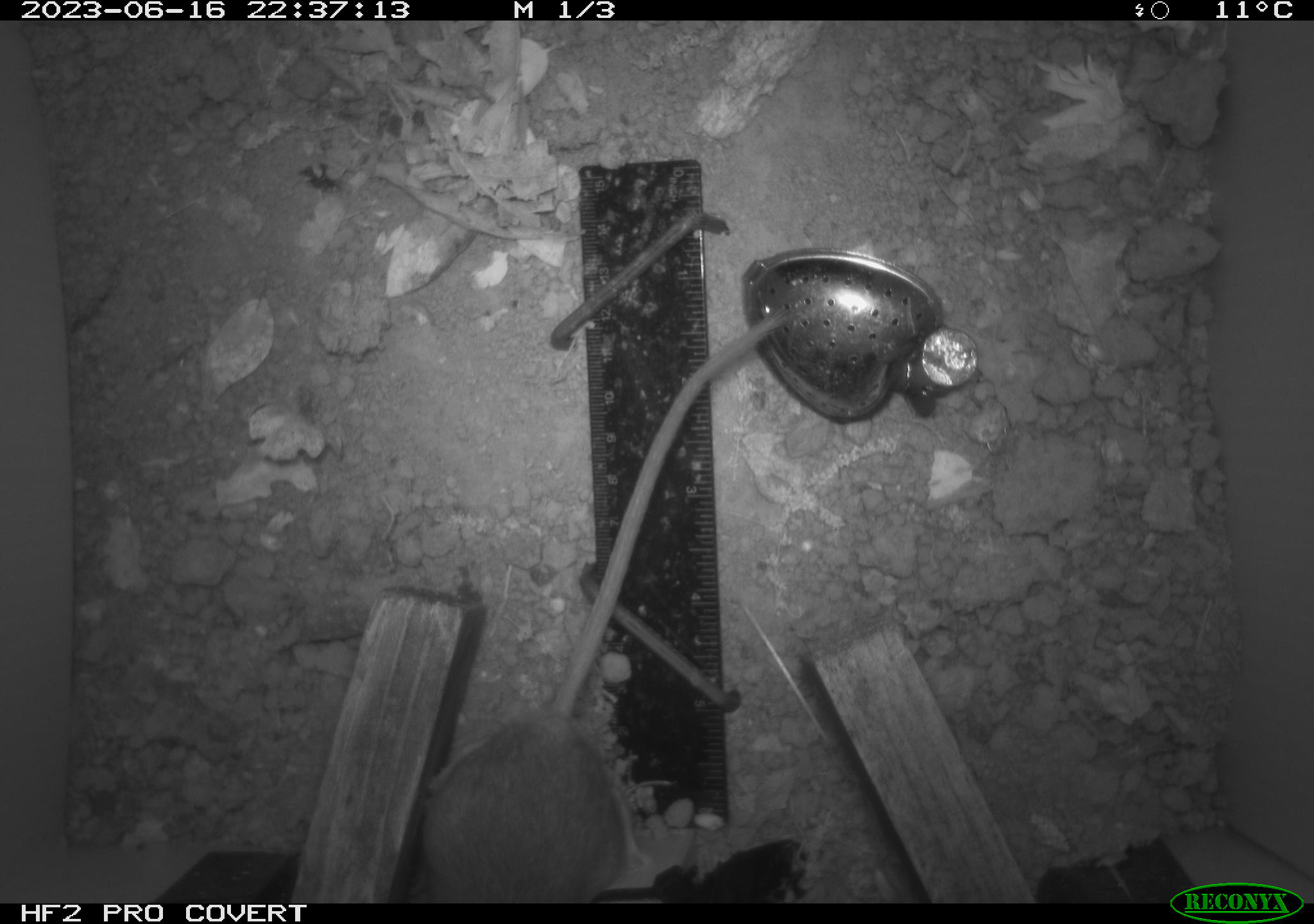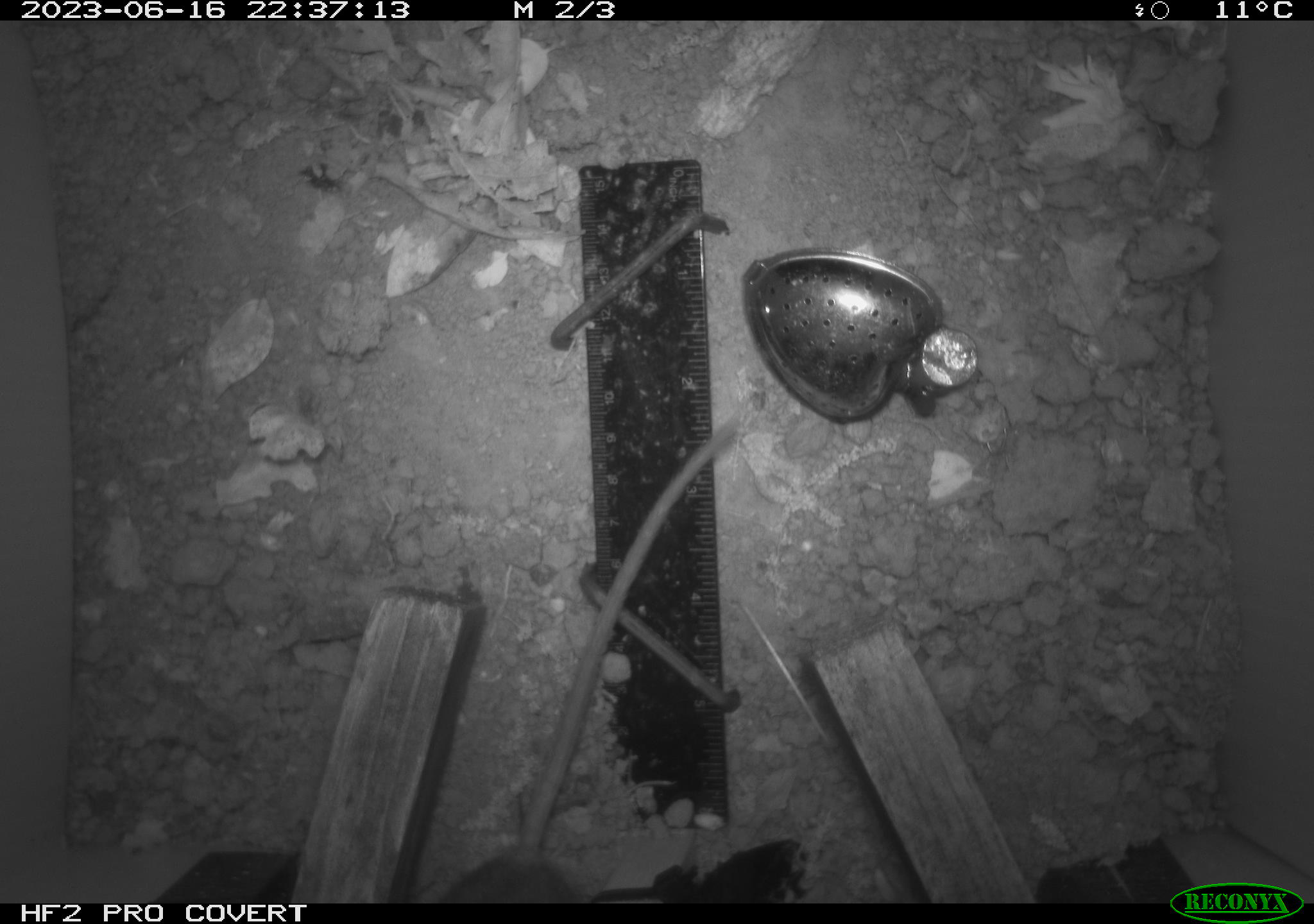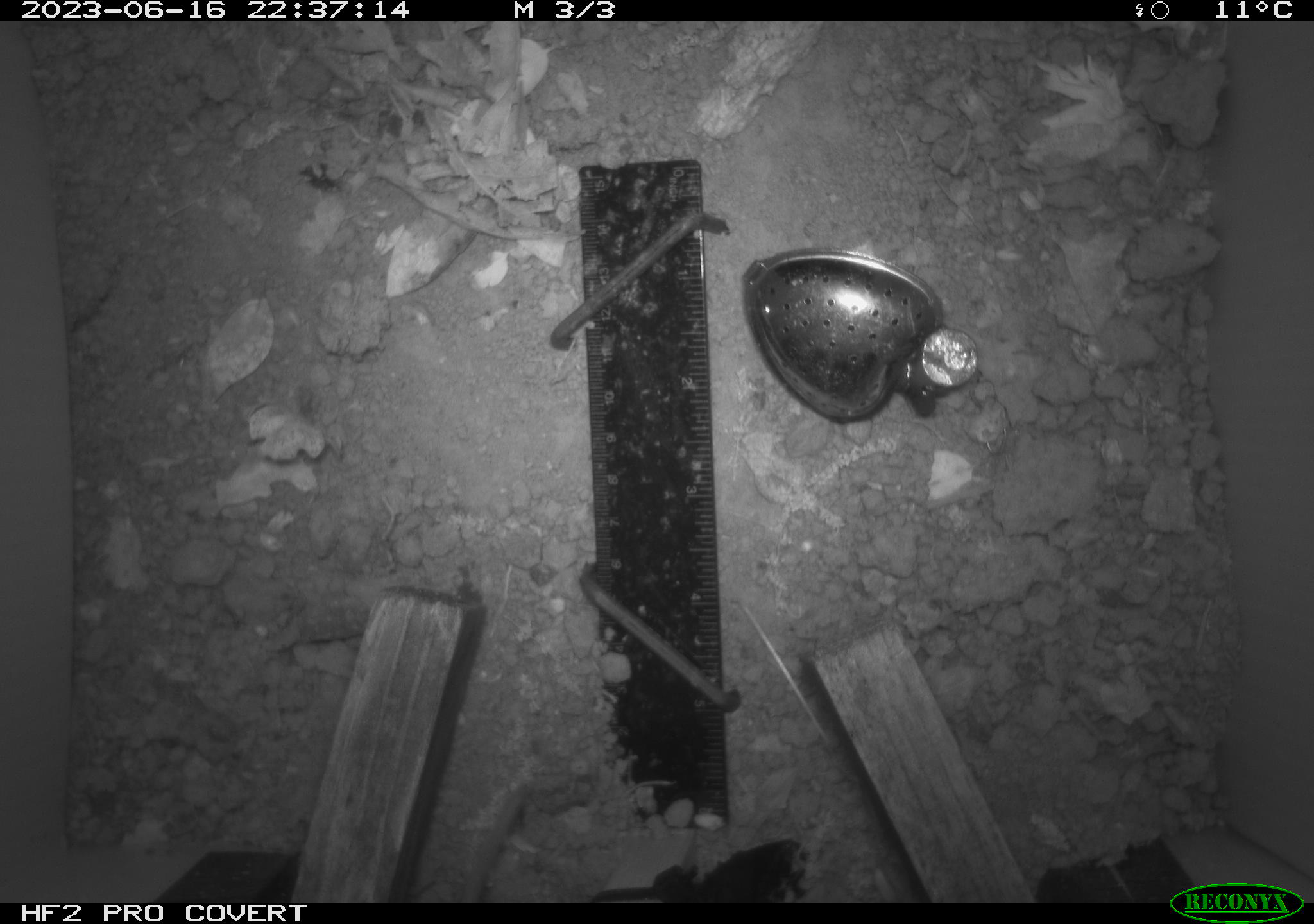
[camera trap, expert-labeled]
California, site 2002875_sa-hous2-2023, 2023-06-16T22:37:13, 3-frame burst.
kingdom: Animalia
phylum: Chordata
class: Mammalia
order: Rodentia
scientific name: Rodentia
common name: mouse species